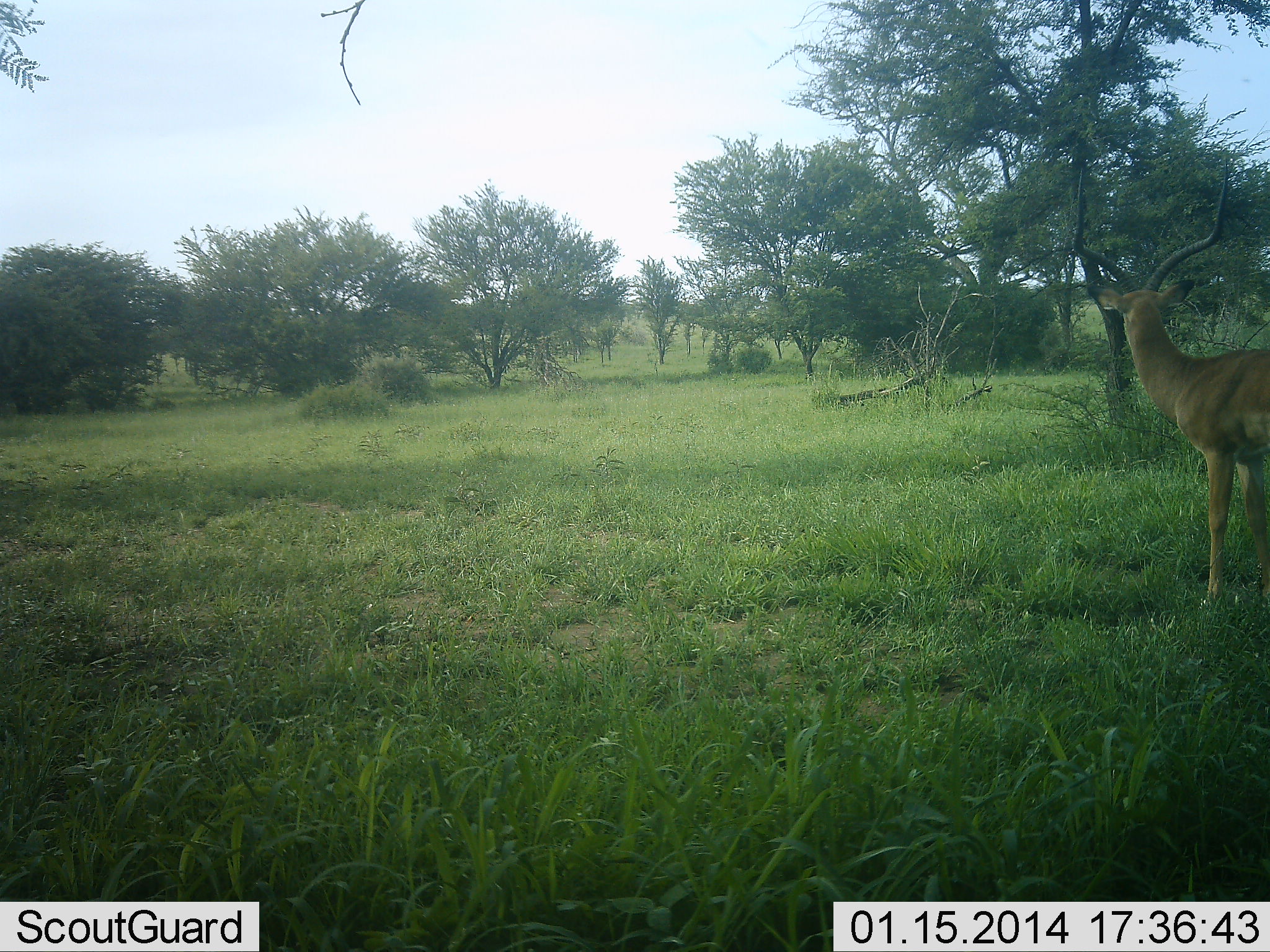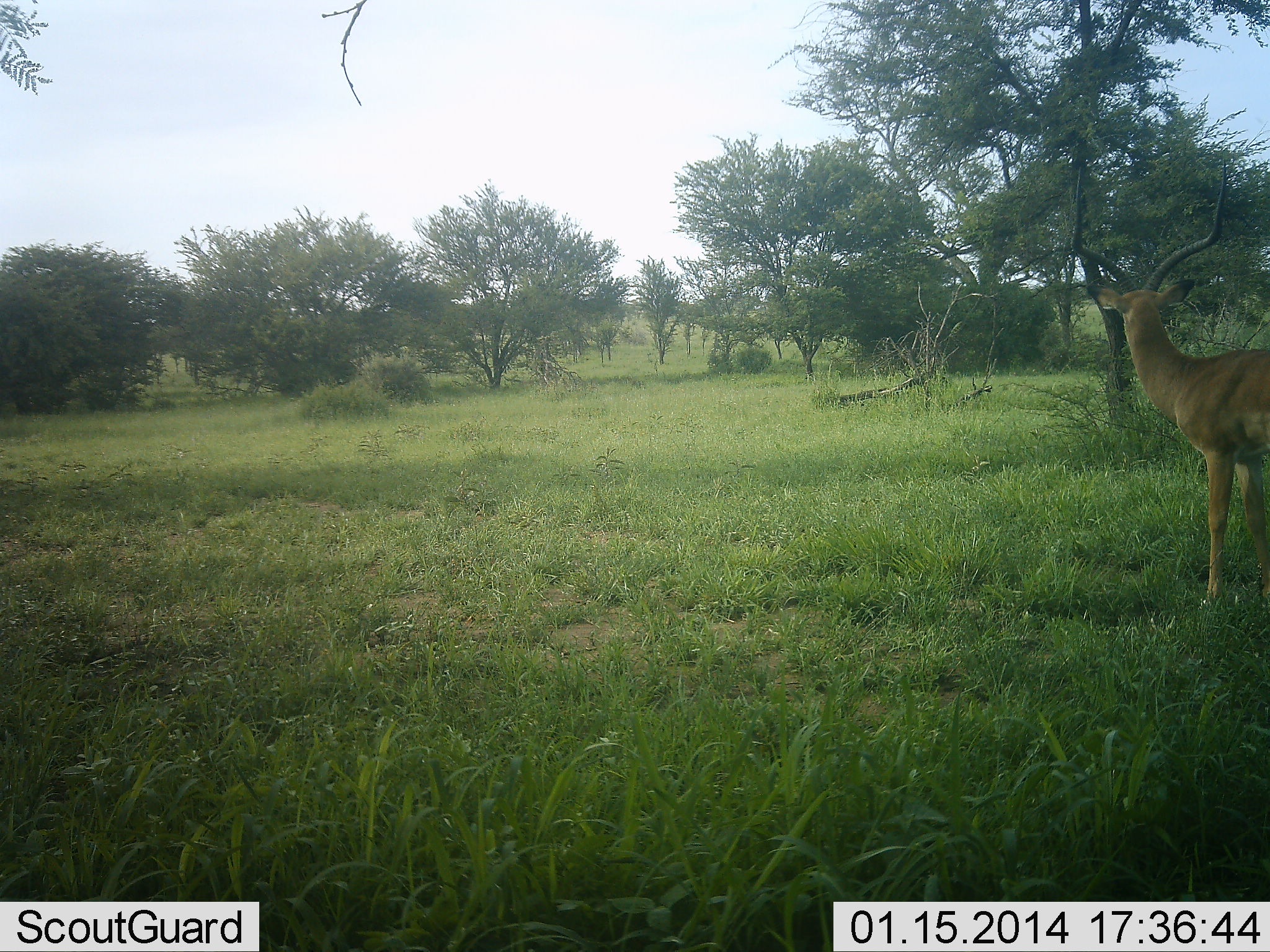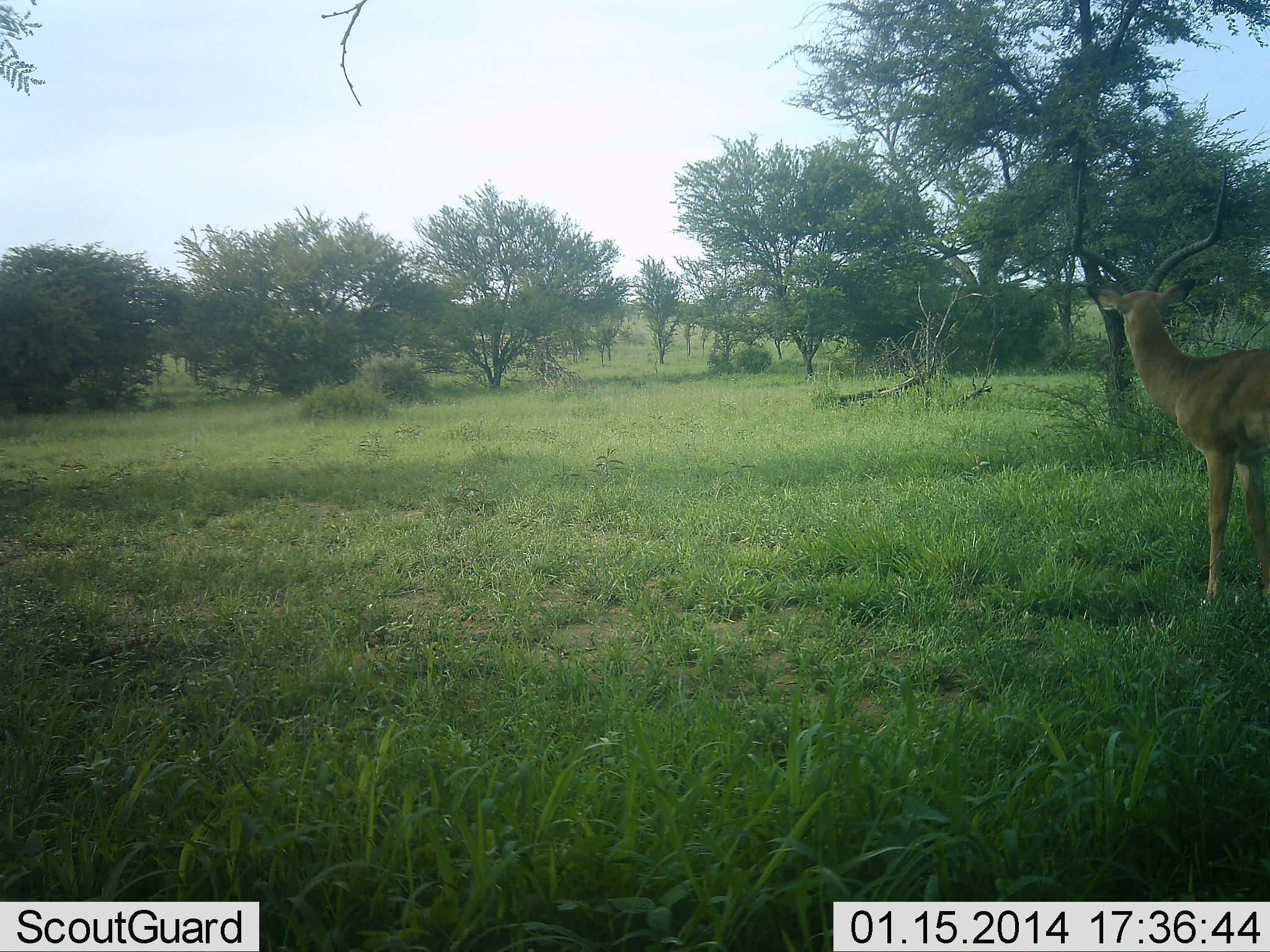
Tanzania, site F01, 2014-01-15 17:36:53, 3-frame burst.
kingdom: Animalia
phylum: Chordata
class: Mammalia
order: Artiodactyla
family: Bovidae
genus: Aepyceros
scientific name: Aepyceros melampus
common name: impala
Impala (Aepyceros melampus), count 1. Behavior (volunteer vote fractions): standing 100%, resting 0%, moving 0%, interacting 0%. Young present (vote fraction): 0%. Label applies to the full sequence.